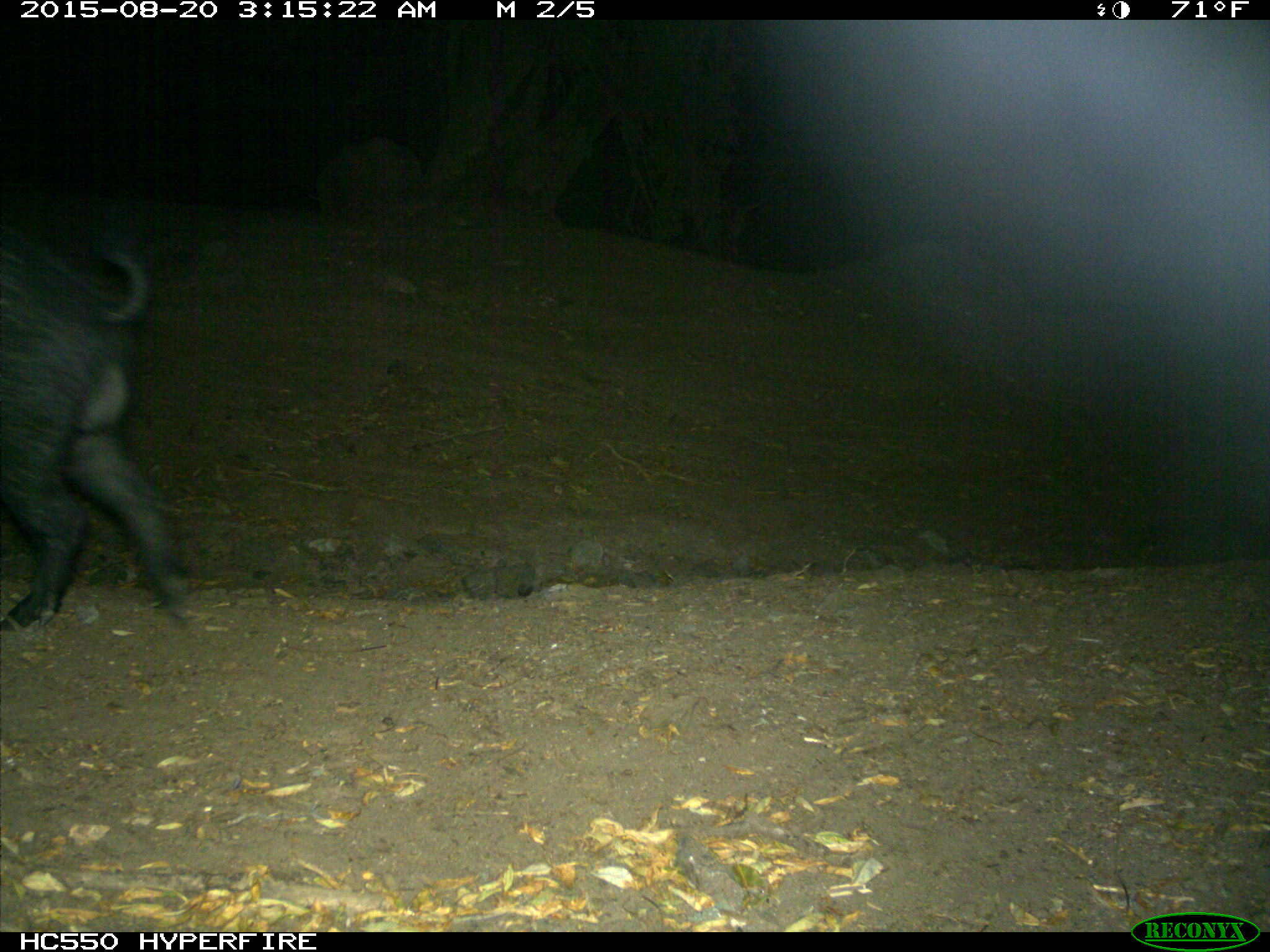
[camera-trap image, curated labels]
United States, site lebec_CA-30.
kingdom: Animalia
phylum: Chordata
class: Mammalia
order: Artiodactyla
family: Suidae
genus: Sus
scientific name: Sus scrofa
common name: wild boar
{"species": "Sus scrofa (wild boar)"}